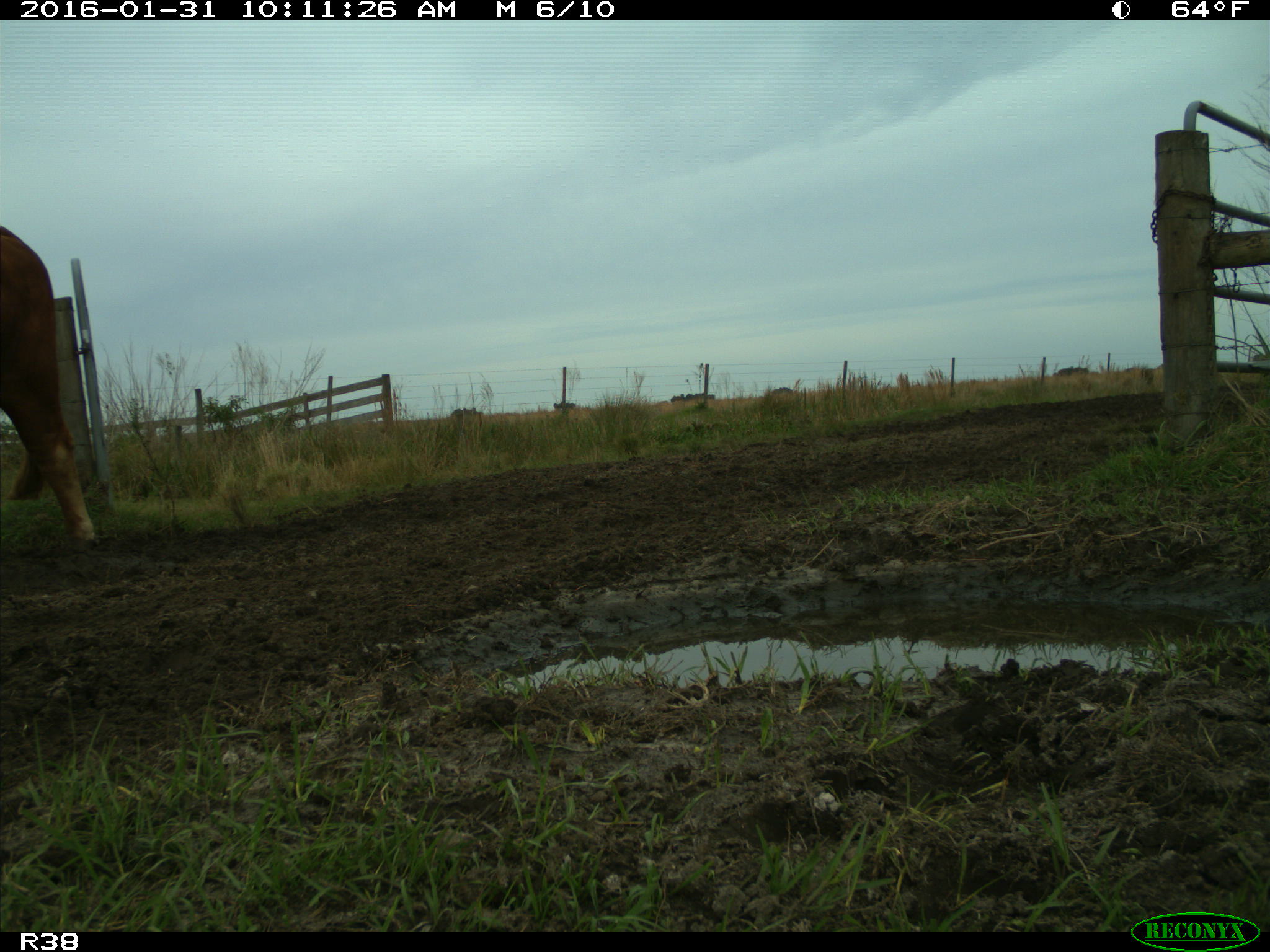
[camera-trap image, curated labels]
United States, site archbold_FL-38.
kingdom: Animalia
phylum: Chordata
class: Mammalia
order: Artiodactyla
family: Bovidae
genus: Bos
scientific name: Bos taurus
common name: domestic cow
Bos taurus (domestic cow).